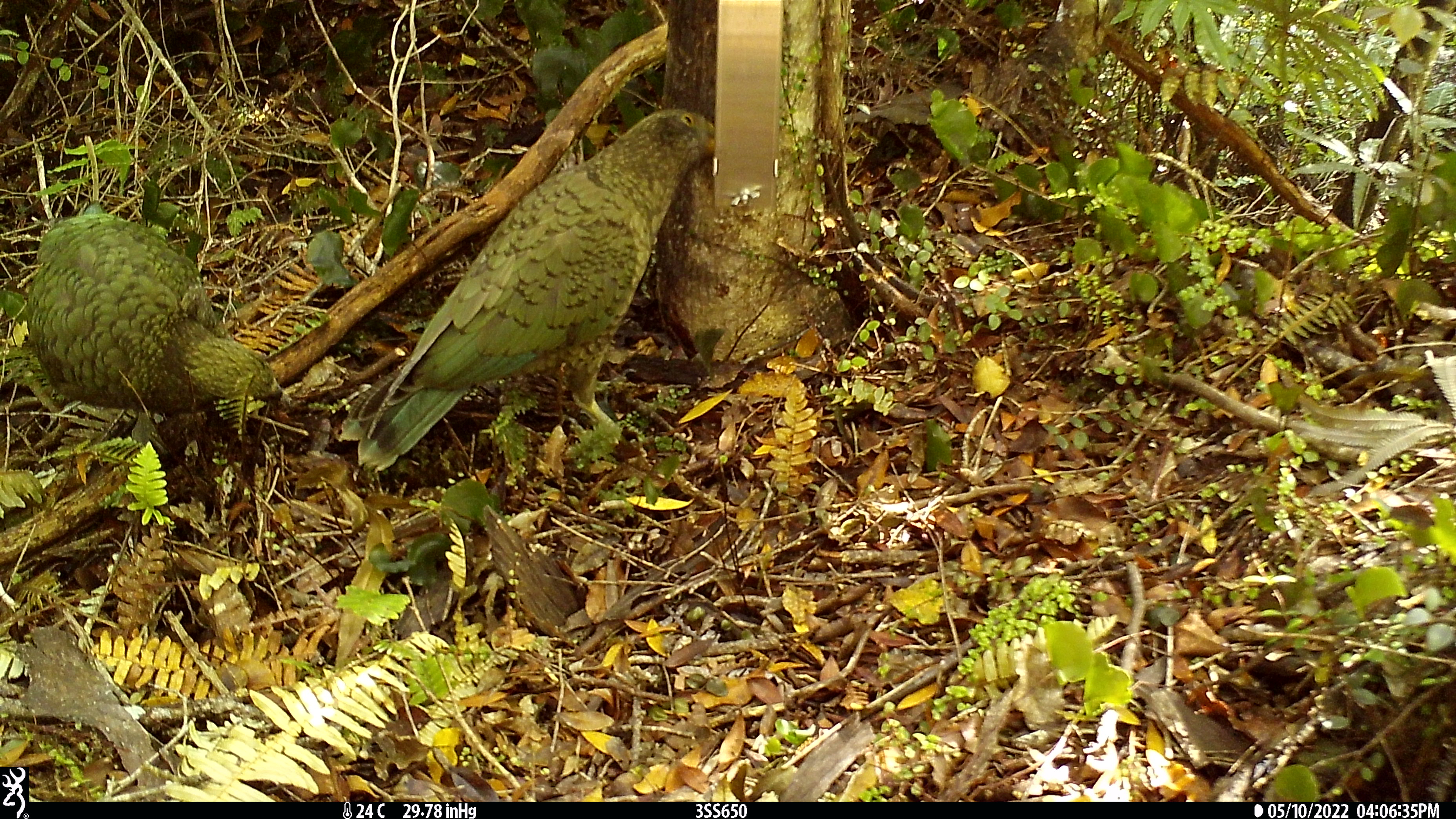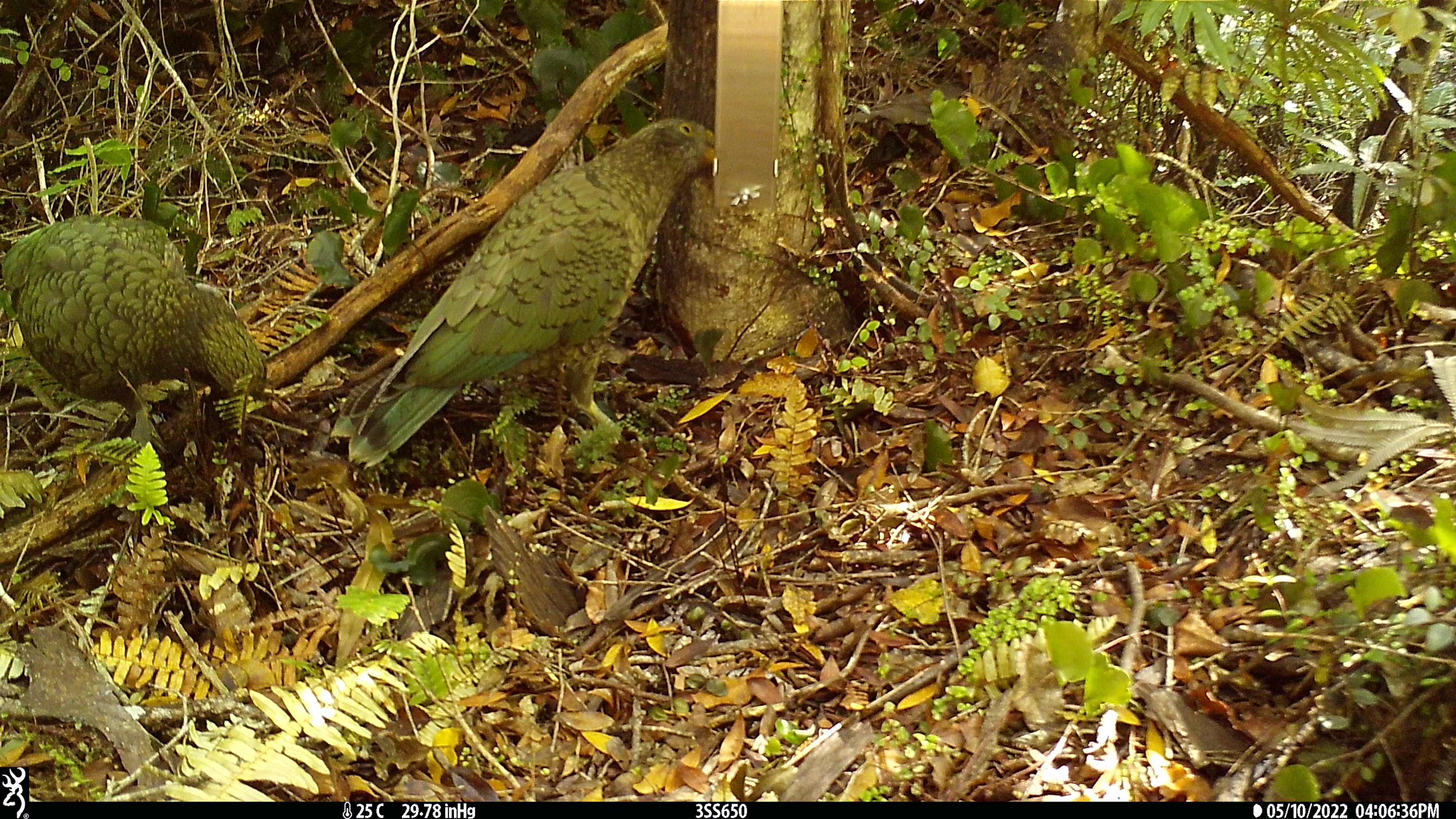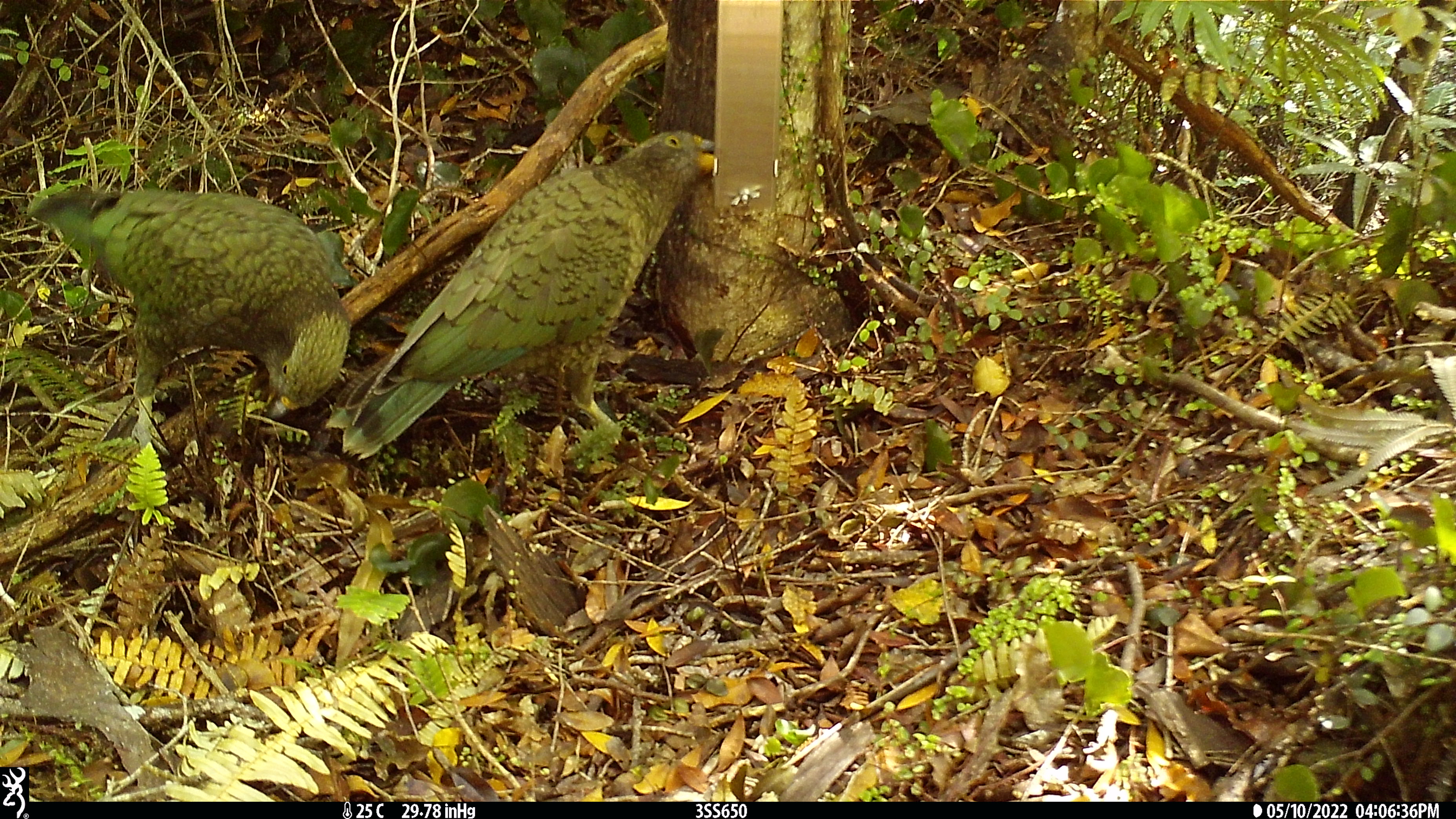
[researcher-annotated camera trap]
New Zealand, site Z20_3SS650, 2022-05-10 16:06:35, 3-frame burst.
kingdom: Animalia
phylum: Chordata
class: Aves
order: Psittaciformes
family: Strigopidae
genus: Nestor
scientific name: Nestor notabilis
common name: kea